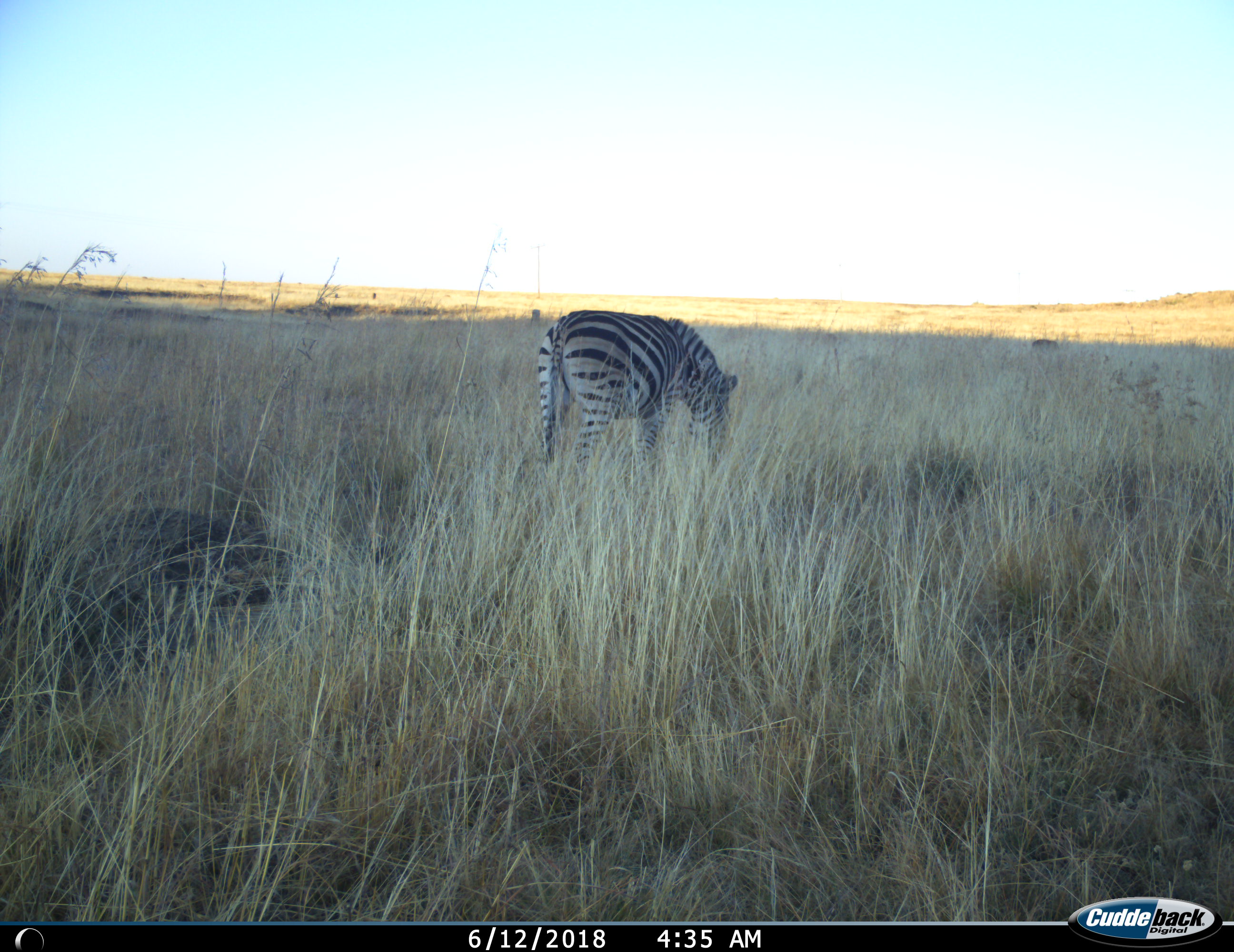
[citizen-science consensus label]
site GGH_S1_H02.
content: unidentified animal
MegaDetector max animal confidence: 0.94